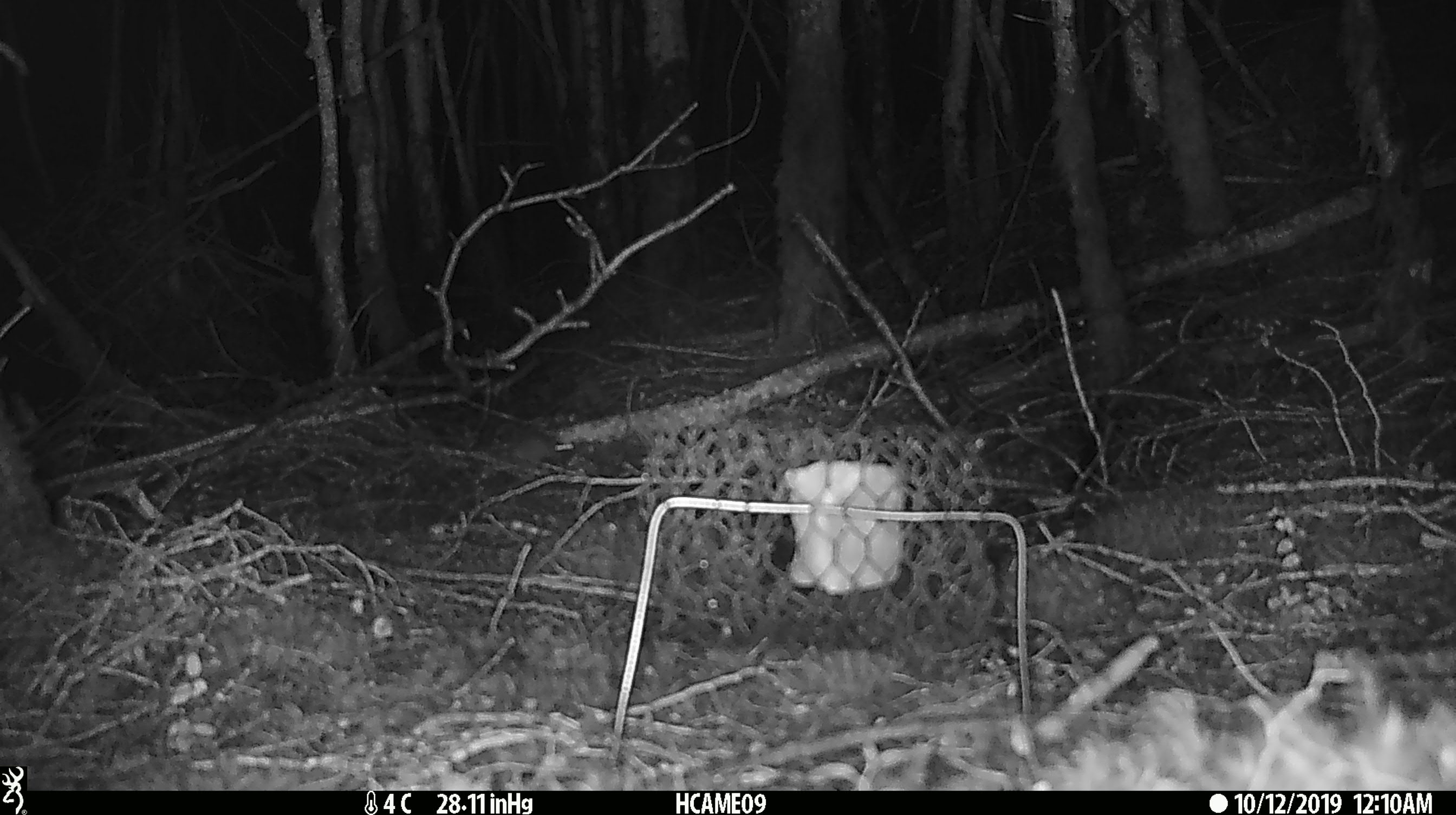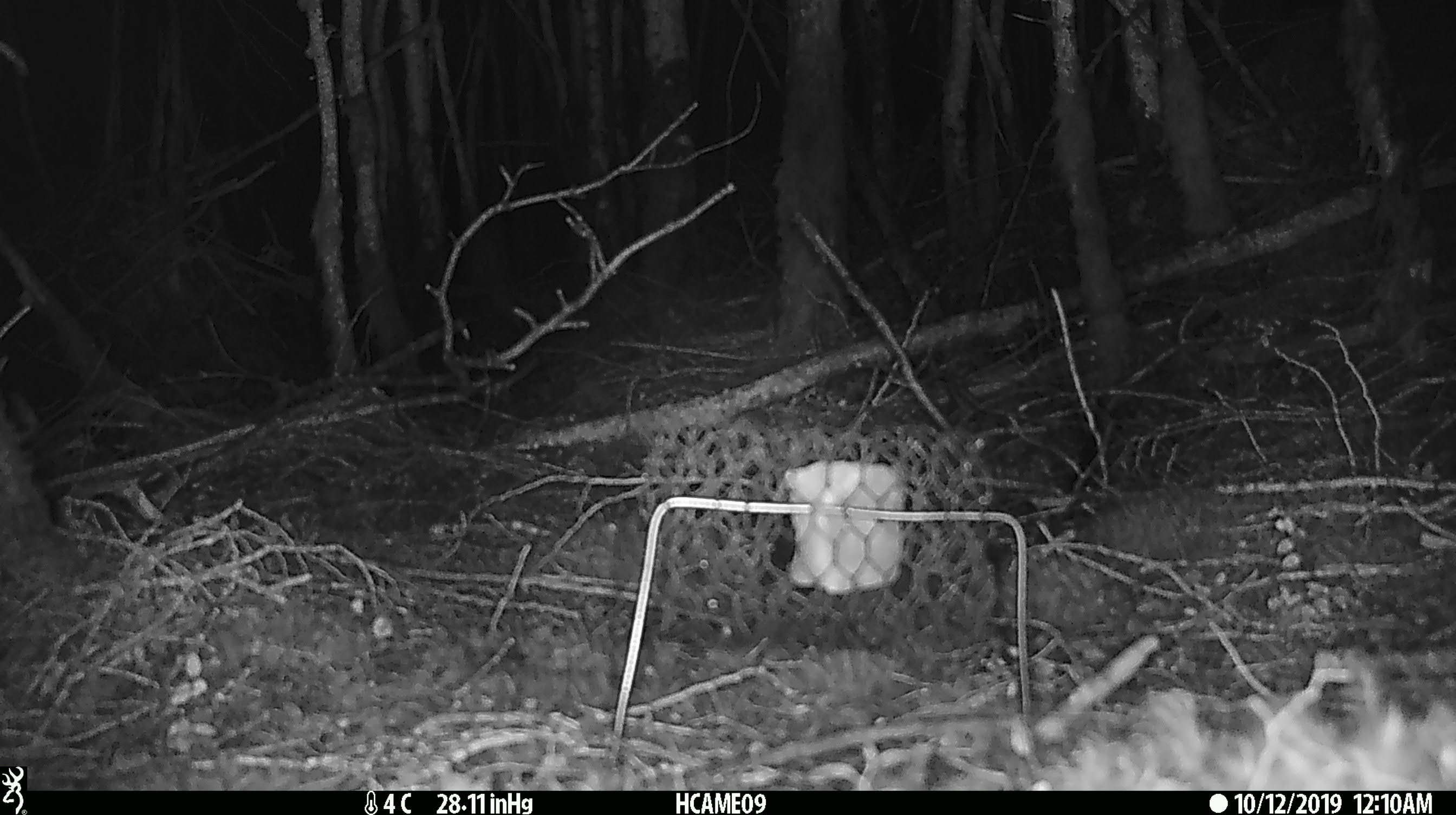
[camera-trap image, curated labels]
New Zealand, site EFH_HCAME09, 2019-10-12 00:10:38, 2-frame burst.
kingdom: Animalia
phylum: Chordata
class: Mammalia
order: Rodentia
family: Muridae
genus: Mus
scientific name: Mus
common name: mouse